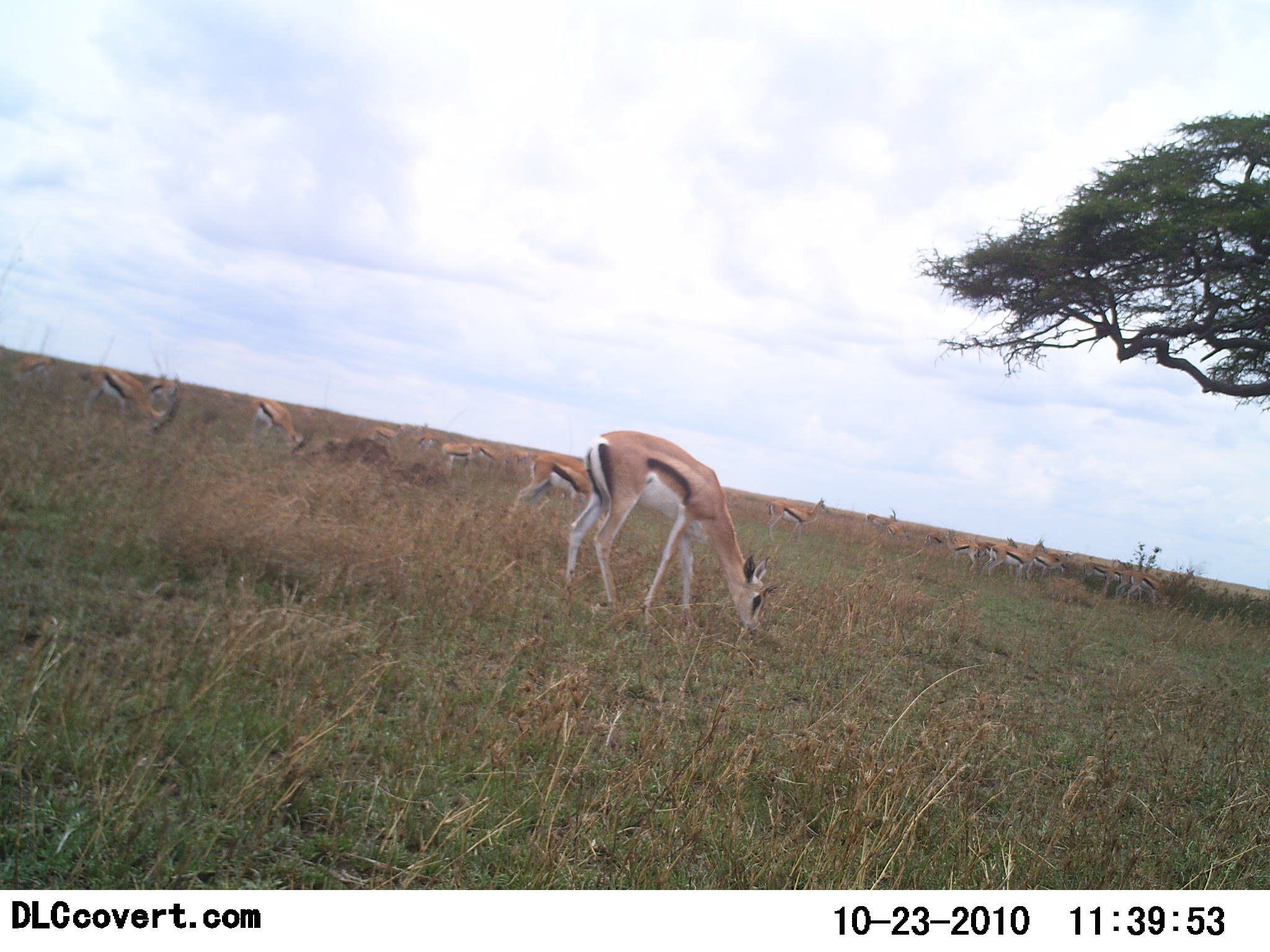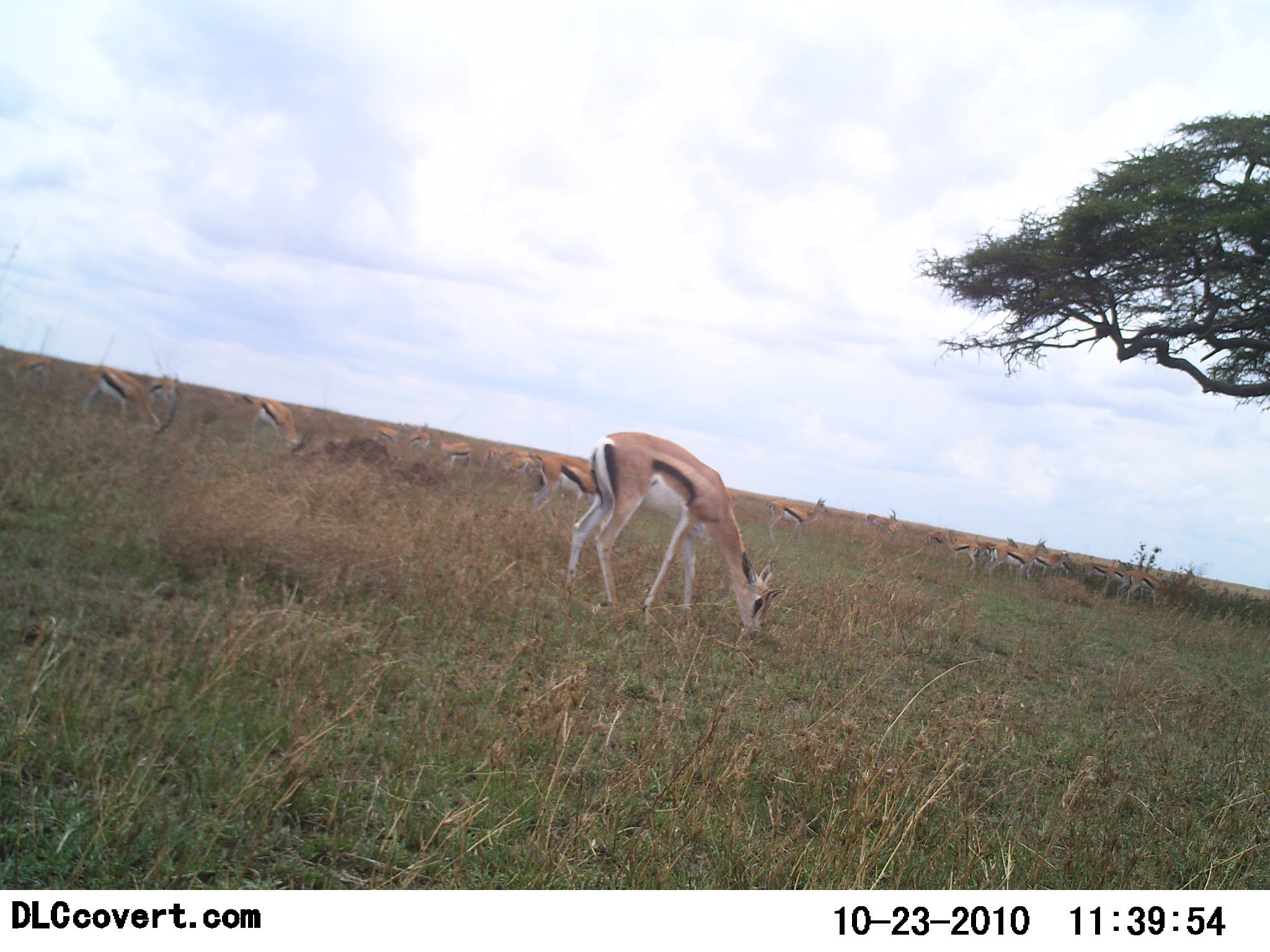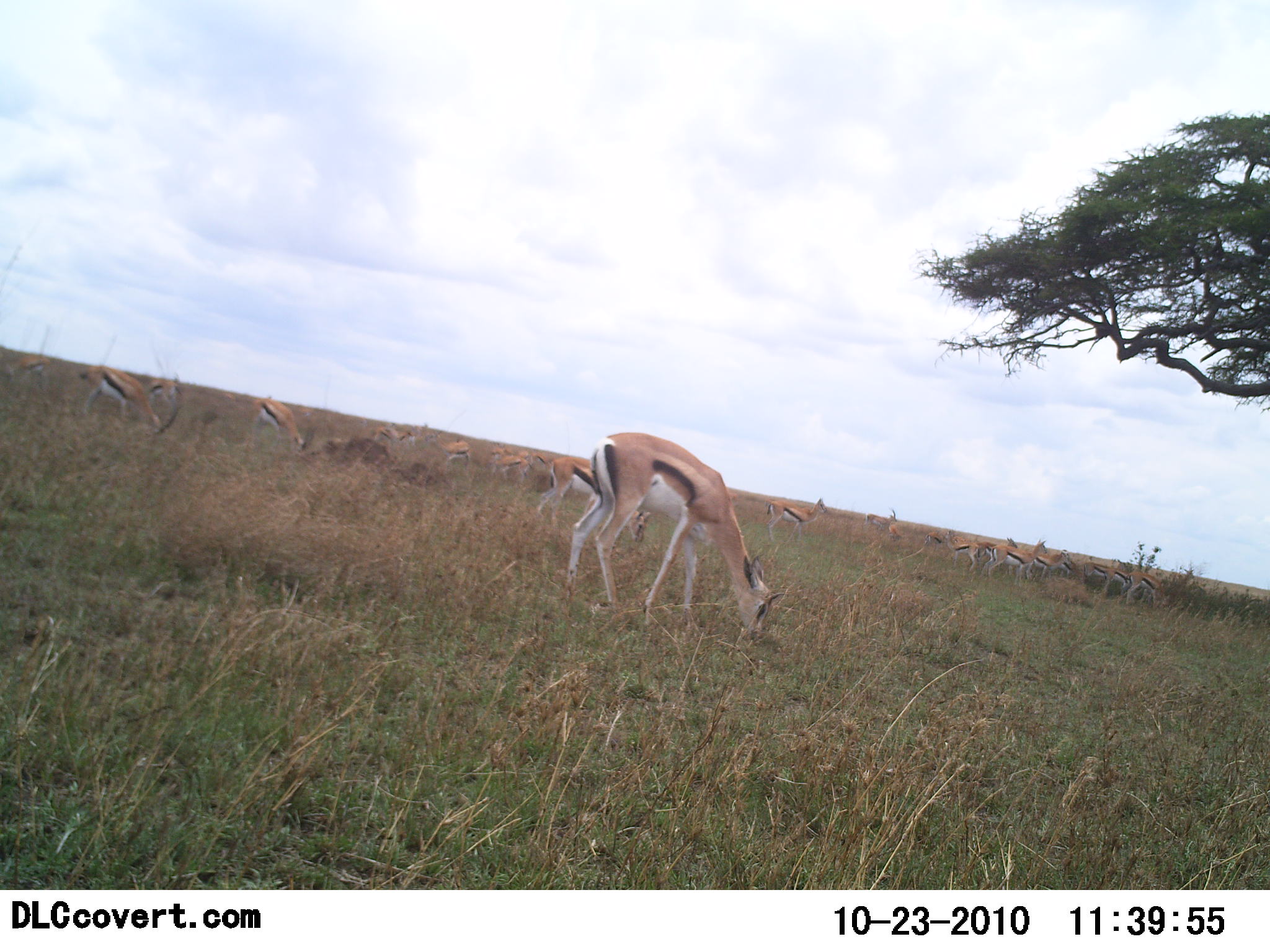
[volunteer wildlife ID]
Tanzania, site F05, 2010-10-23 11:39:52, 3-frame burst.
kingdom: Animalia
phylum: Chordata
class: Mammalia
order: Artiodactyla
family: Bovidae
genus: Eudorcas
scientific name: Eudorcas thomsonii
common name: thomson's gazelle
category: gazellethomsons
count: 11-50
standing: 38%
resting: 0%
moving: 31%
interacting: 6%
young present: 0%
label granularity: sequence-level